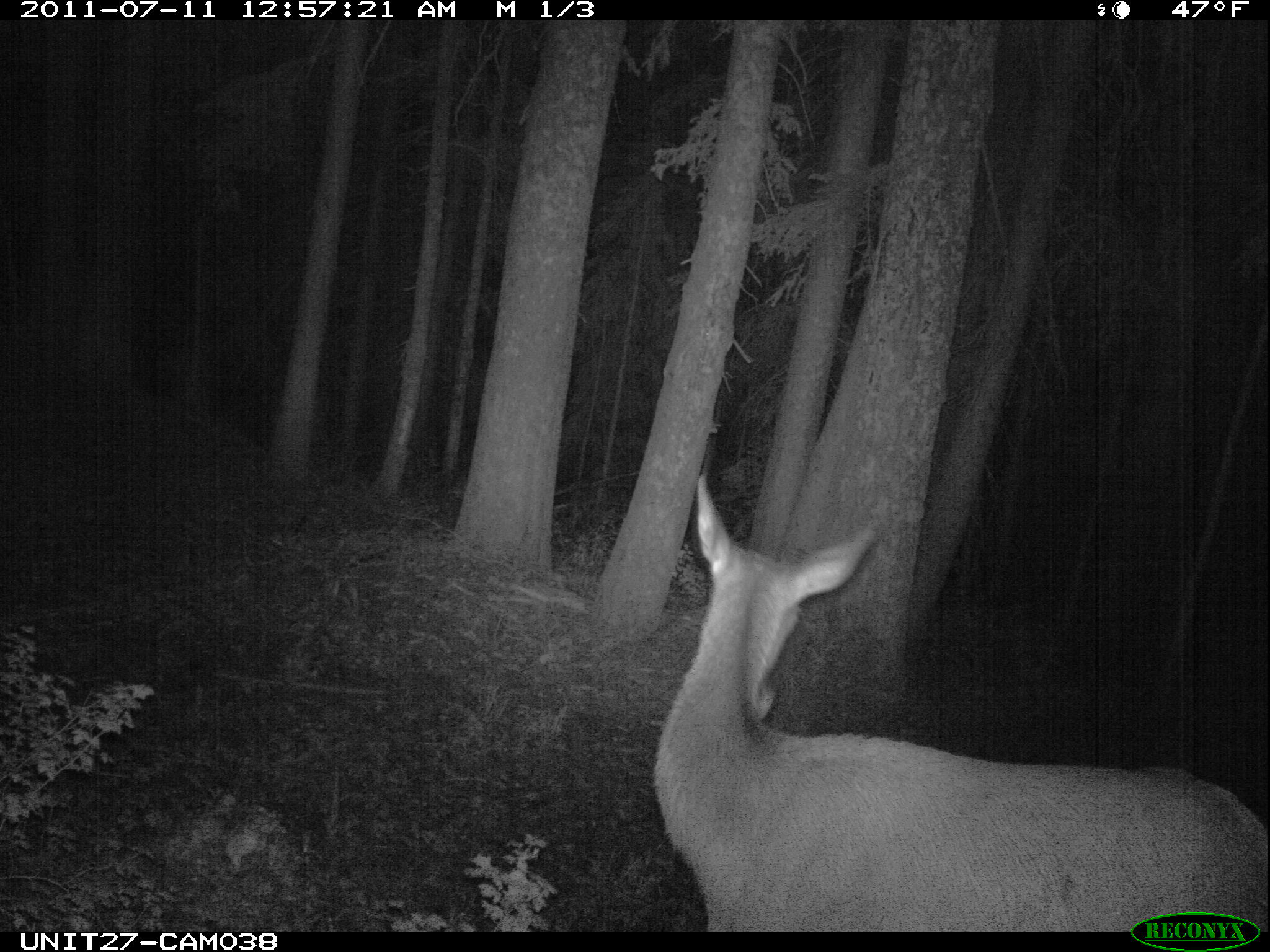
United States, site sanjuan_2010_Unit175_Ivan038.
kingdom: Animalia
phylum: Chordata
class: Mammalia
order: Artiodactyla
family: Cervidae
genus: Cervus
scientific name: Cervus elaphus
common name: red deer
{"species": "Cervus elaphus (red deer)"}